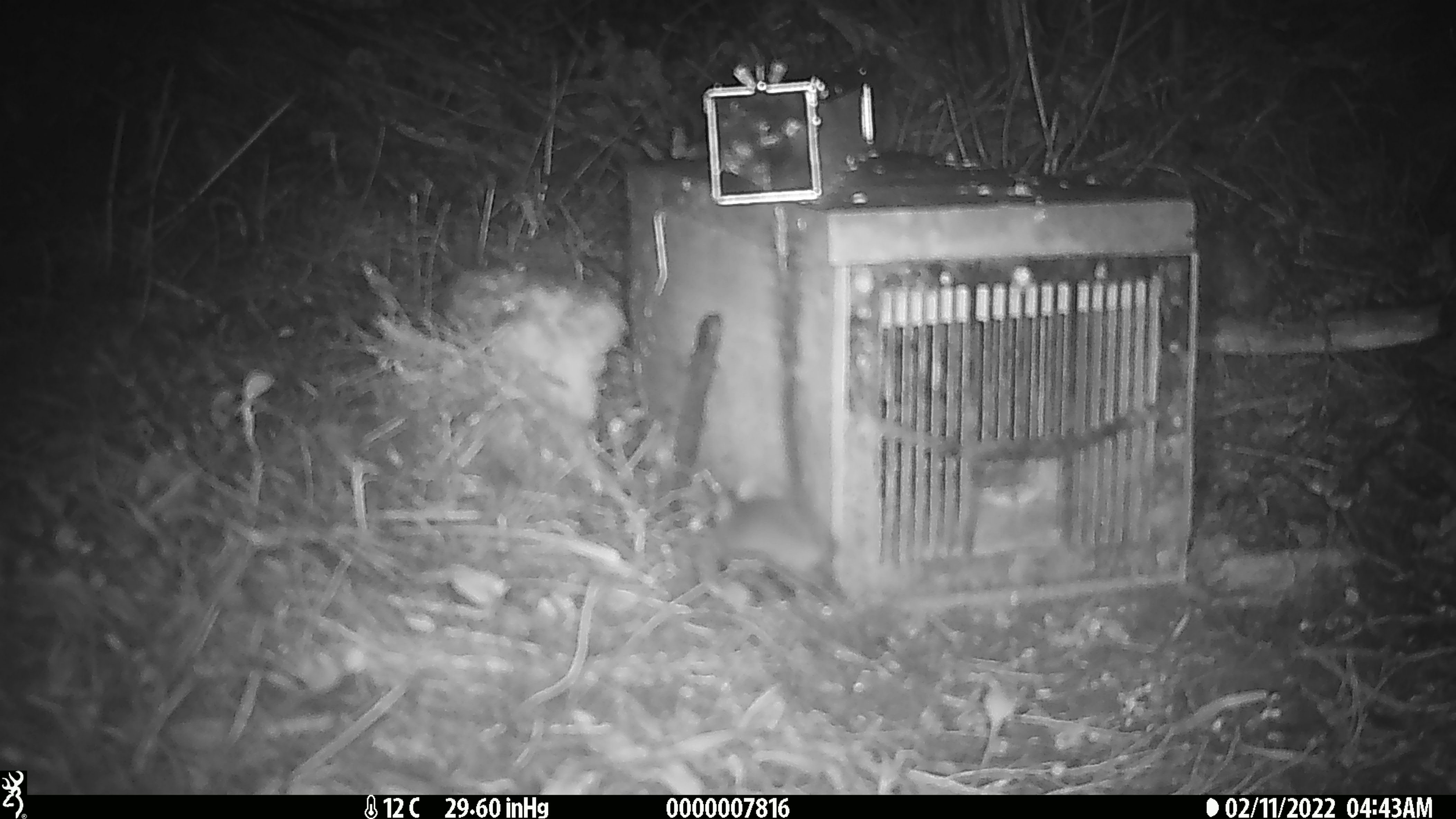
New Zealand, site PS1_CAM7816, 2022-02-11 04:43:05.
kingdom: Animalia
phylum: Chordata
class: Mammalia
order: Rodentia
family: Muridae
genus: Mus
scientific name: Mus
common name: mouse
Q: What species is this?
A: Mouse (Mus).